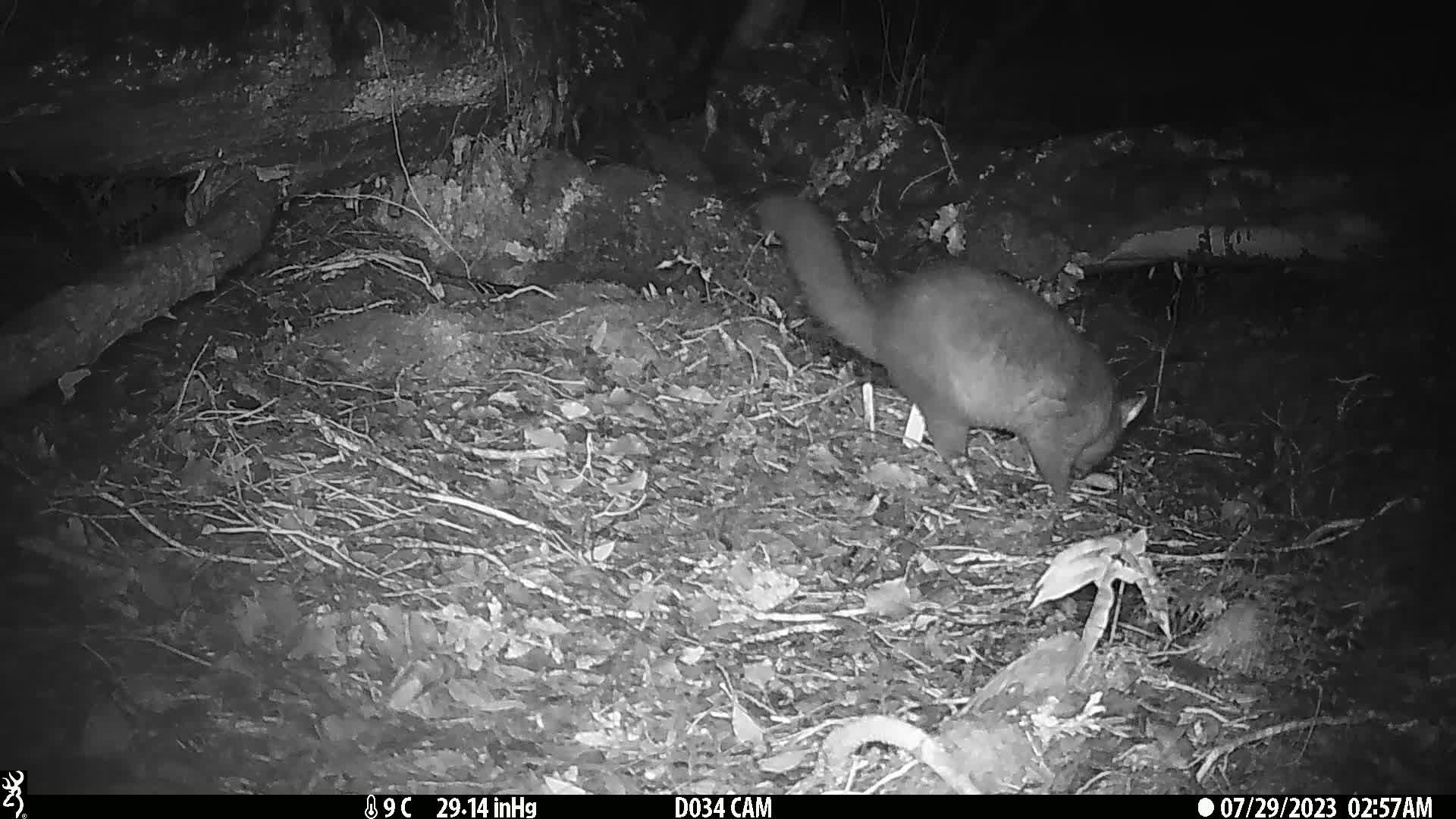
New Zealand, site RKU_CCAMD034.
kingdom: Animalia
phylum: Chordata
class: Mammalia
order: Diprotodontia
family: Phalangeridae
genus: Trichosurus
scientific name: Trichosurus vulpecula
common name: common brushtail possum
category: possum